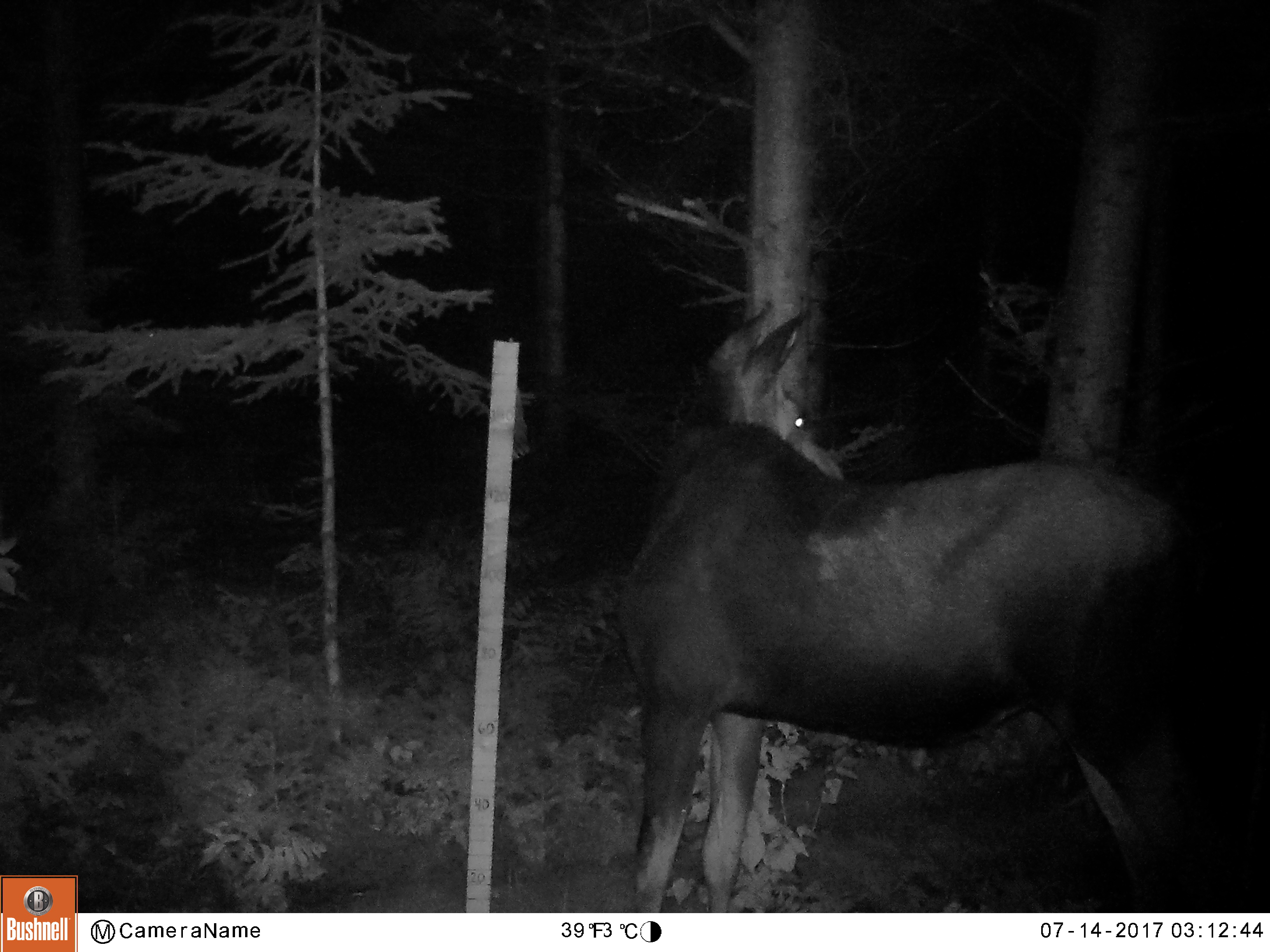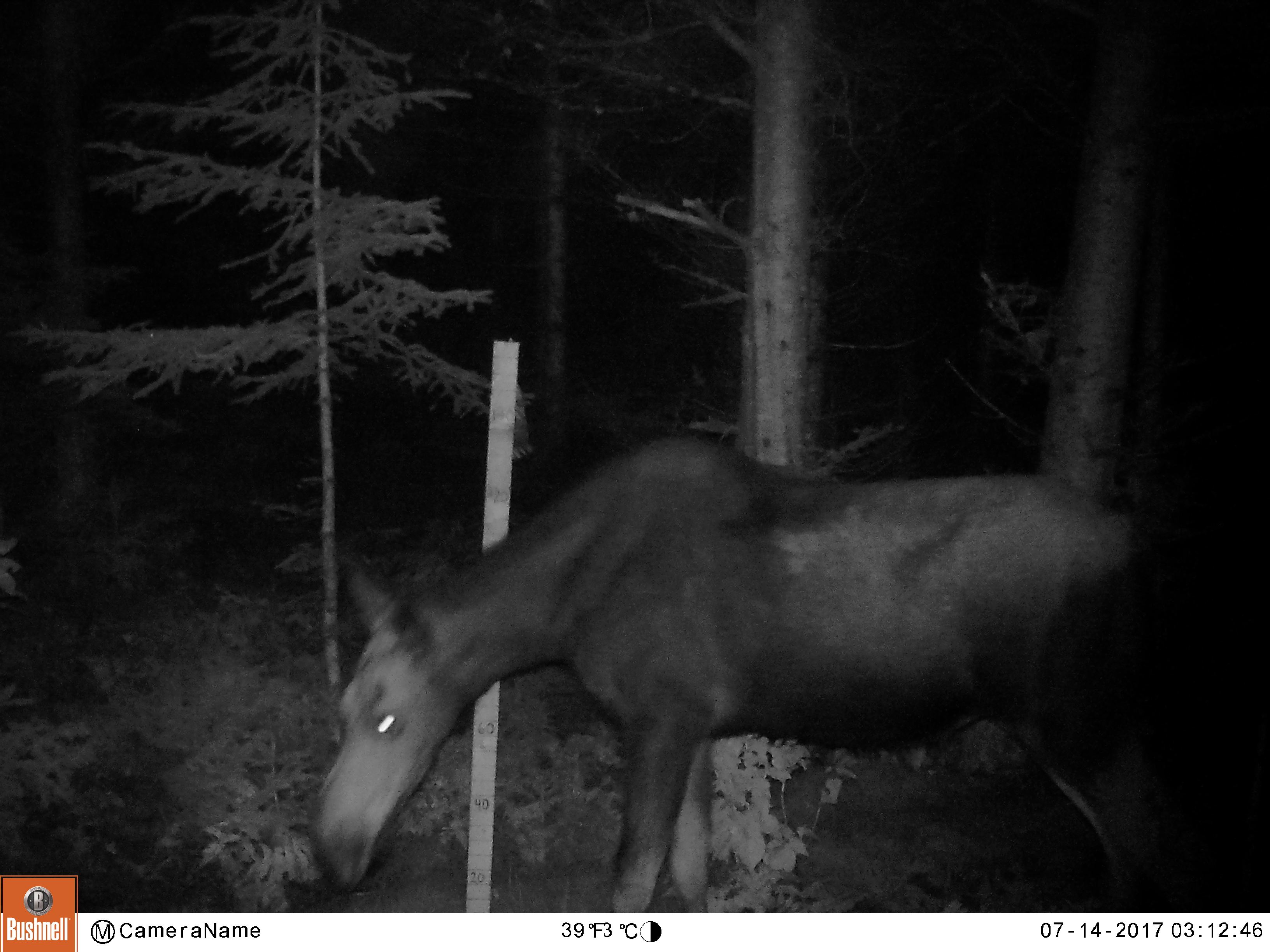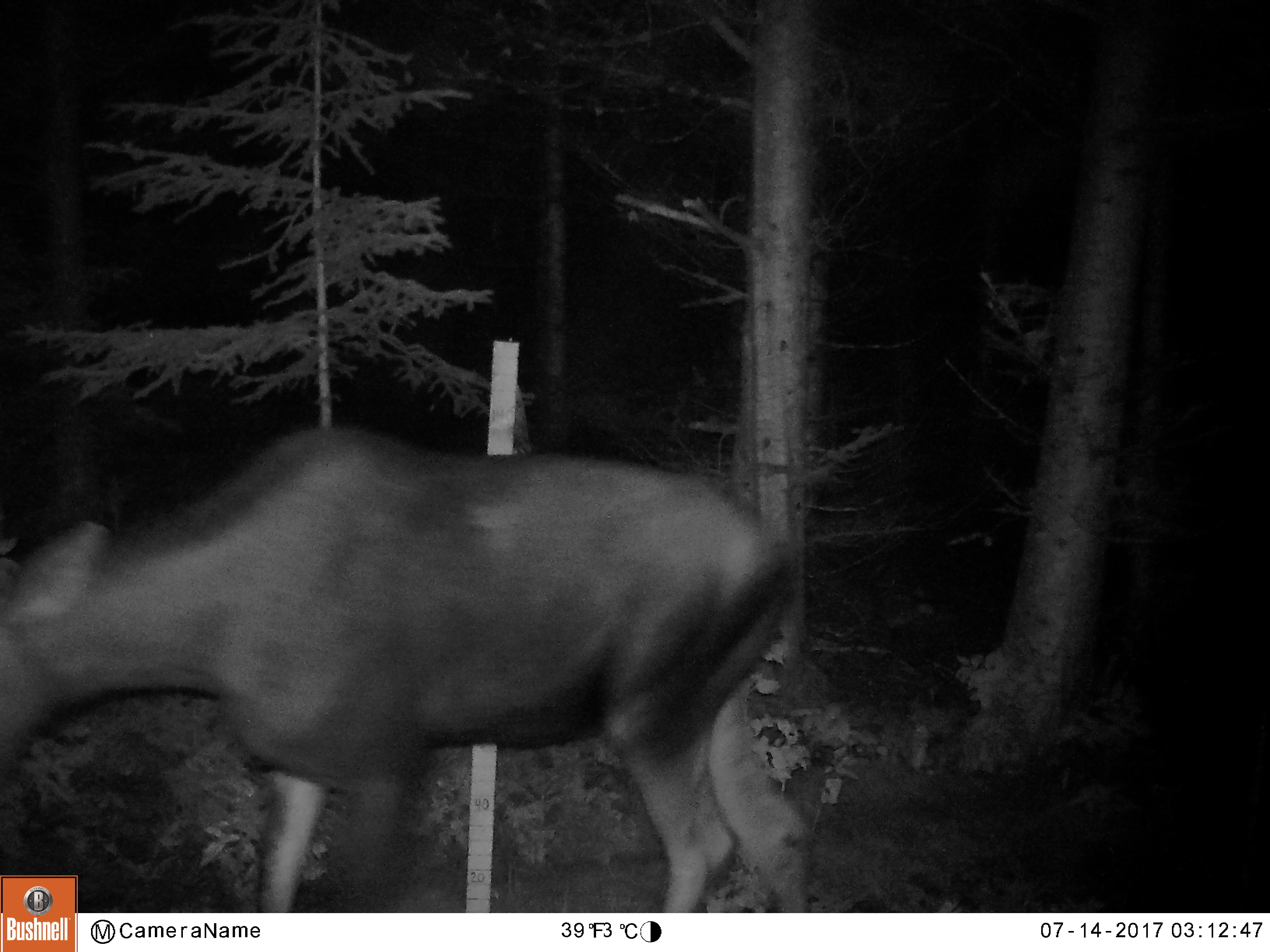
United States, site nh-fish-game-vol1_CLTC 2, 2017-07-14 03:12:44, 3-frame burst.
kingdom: Animalia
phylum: Chordata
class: Mammalia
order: Artiodactyla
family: Cervidae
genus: Alces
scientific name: Alces alces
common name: moose